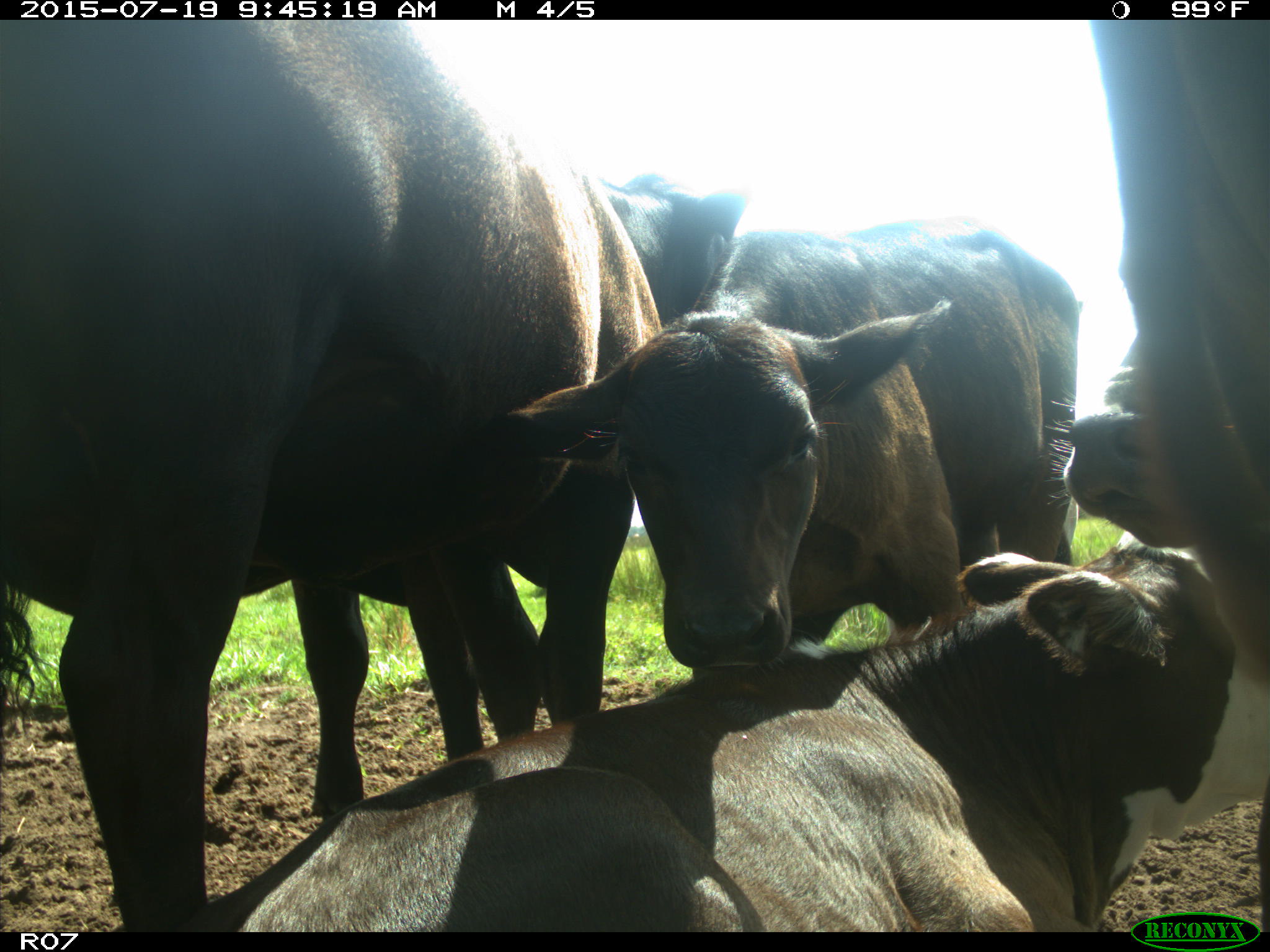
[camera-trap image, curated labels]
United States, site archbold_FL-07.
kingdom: Animalia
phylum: Chordata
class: Mammalia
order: Artiodactyla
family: Bovidae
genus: Bos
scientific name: Bos taurus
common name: domestic cow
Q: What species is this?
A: Bos taurus (domestic cow).